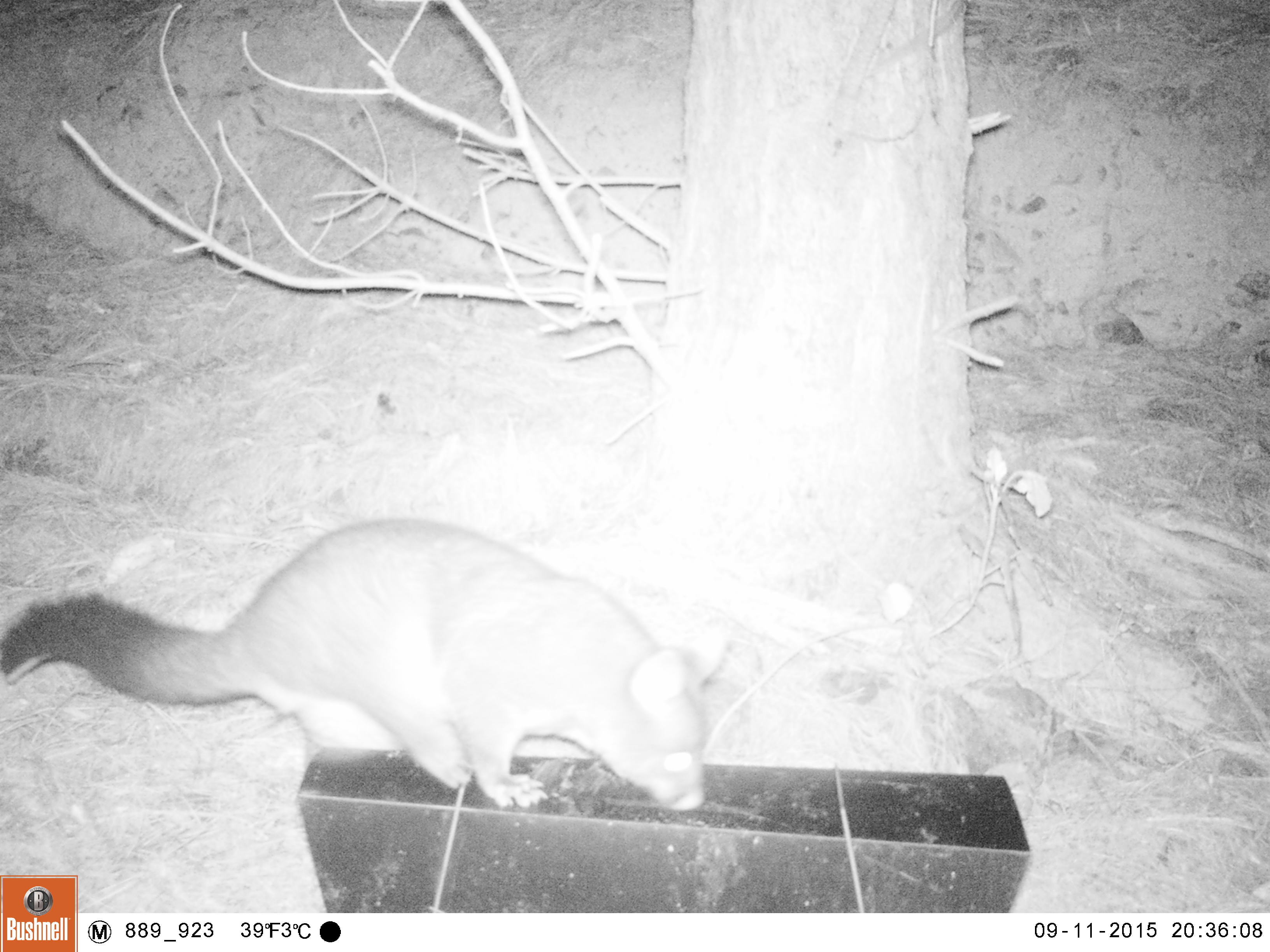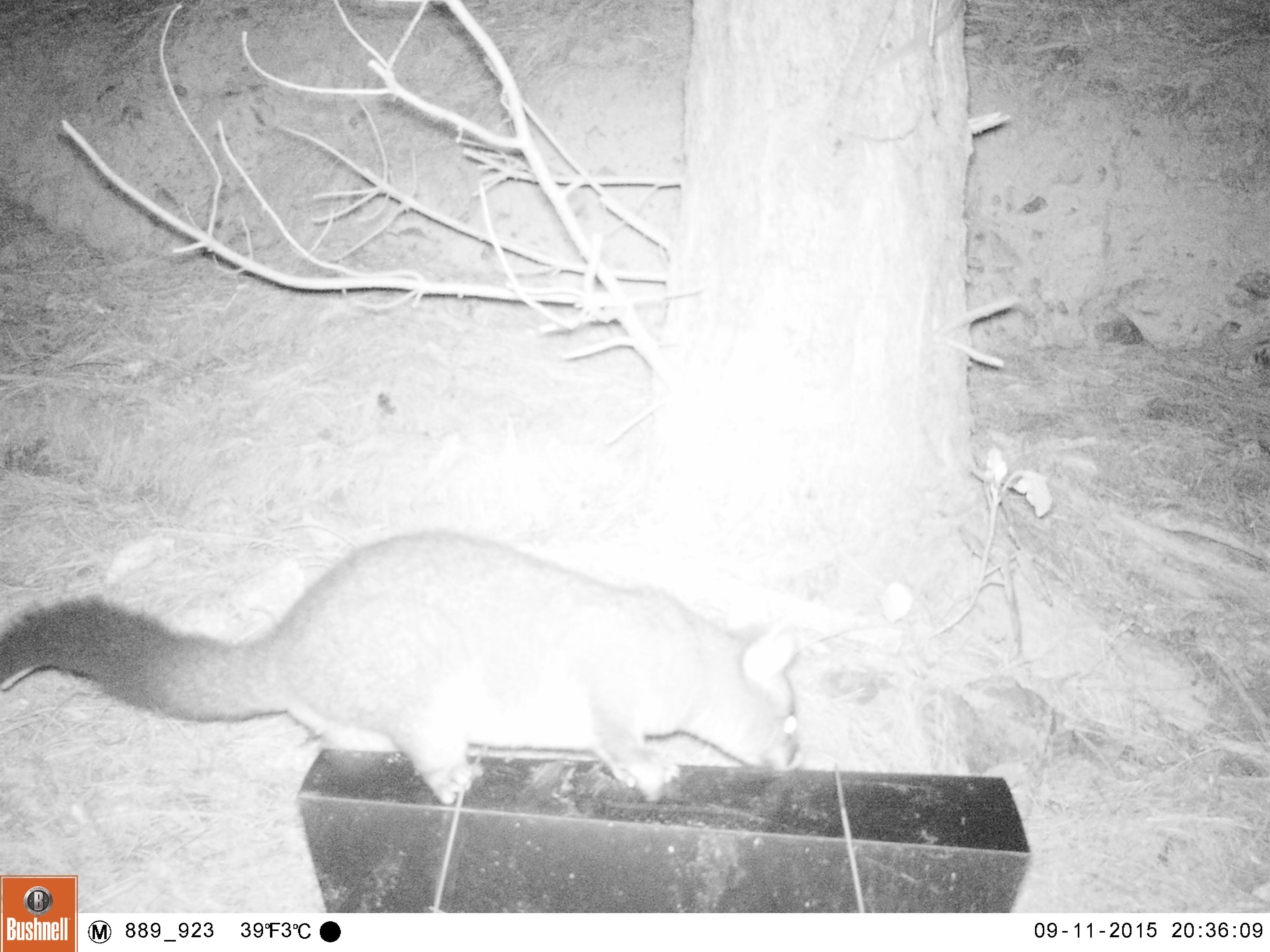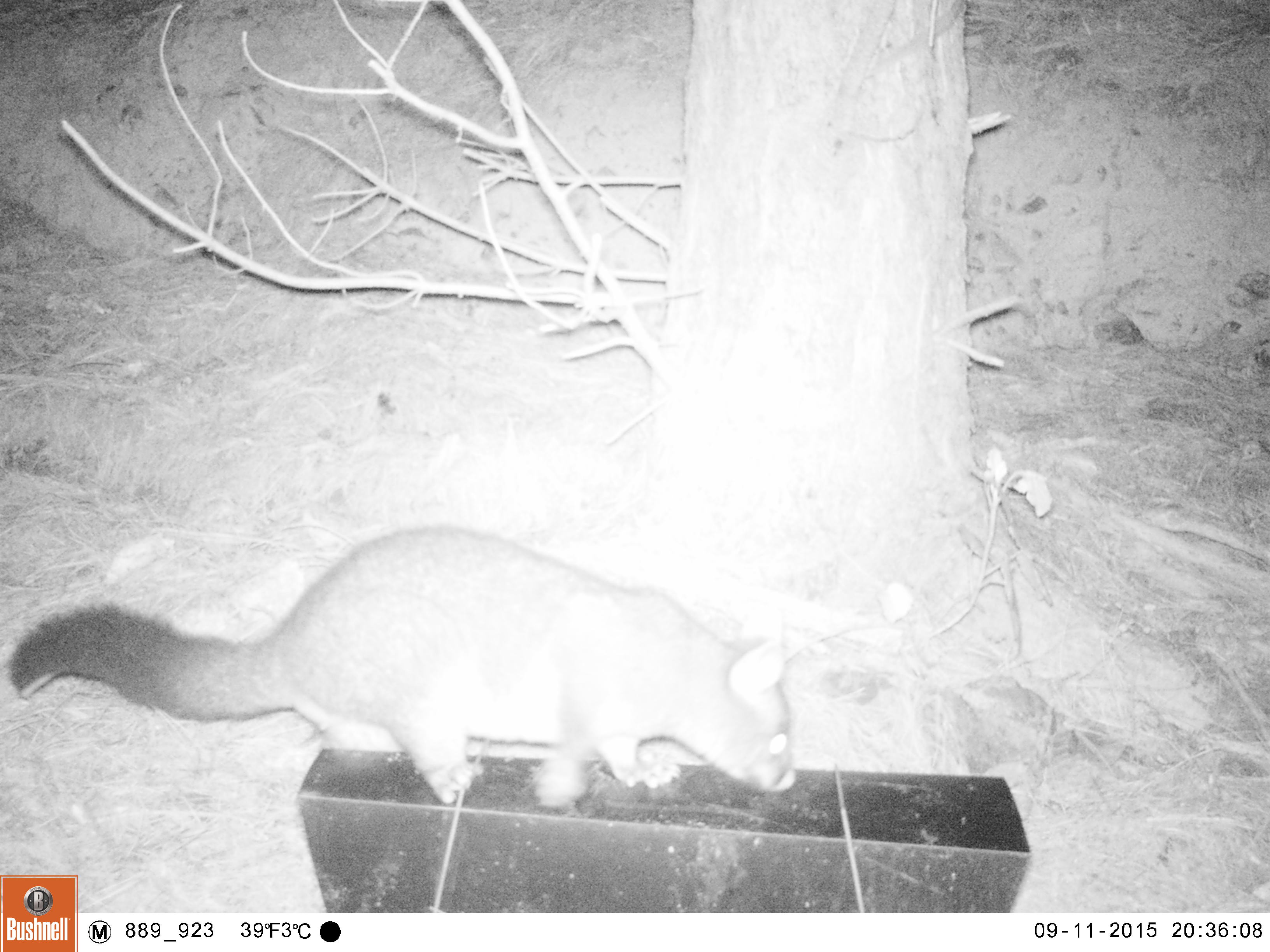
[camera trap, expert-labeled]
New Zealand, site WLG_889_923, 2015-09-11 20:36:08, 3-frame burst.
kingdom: Animalia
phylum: Chordata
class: Mammalia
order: Diprotodontia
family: Phalangeridae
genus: Trichosurus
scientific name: Trichosurus vulpecula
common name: common brushtail possum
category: possum